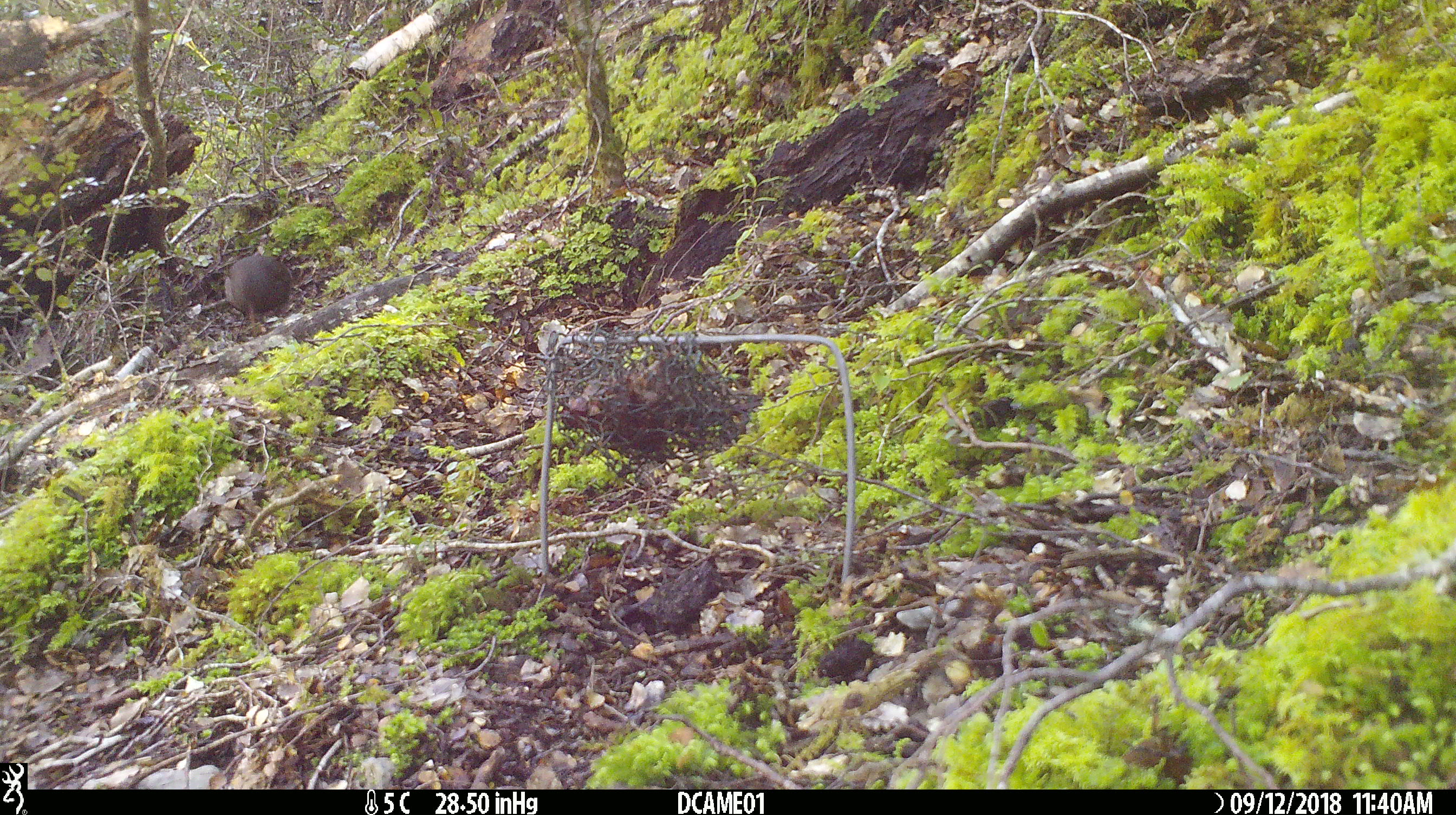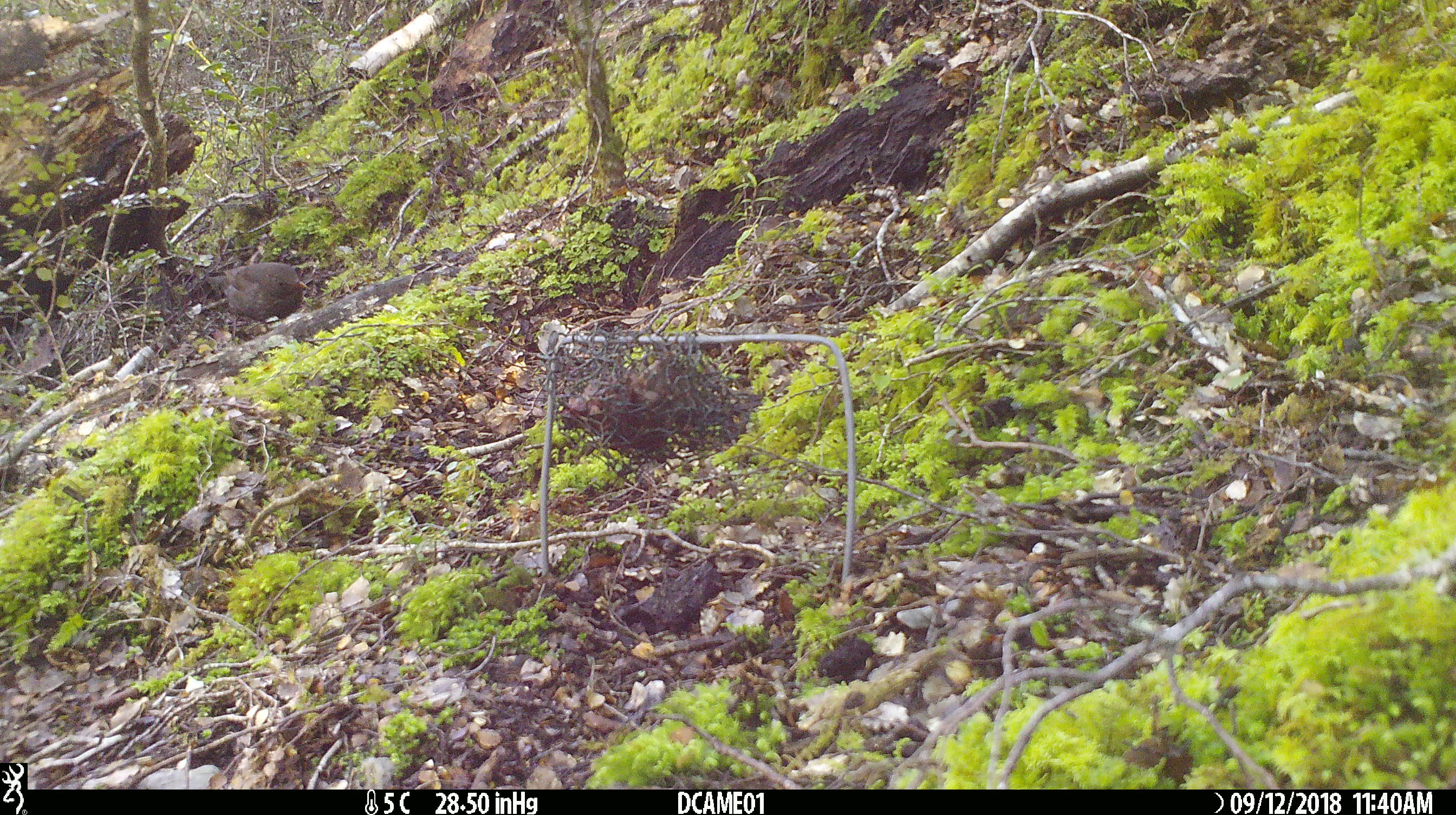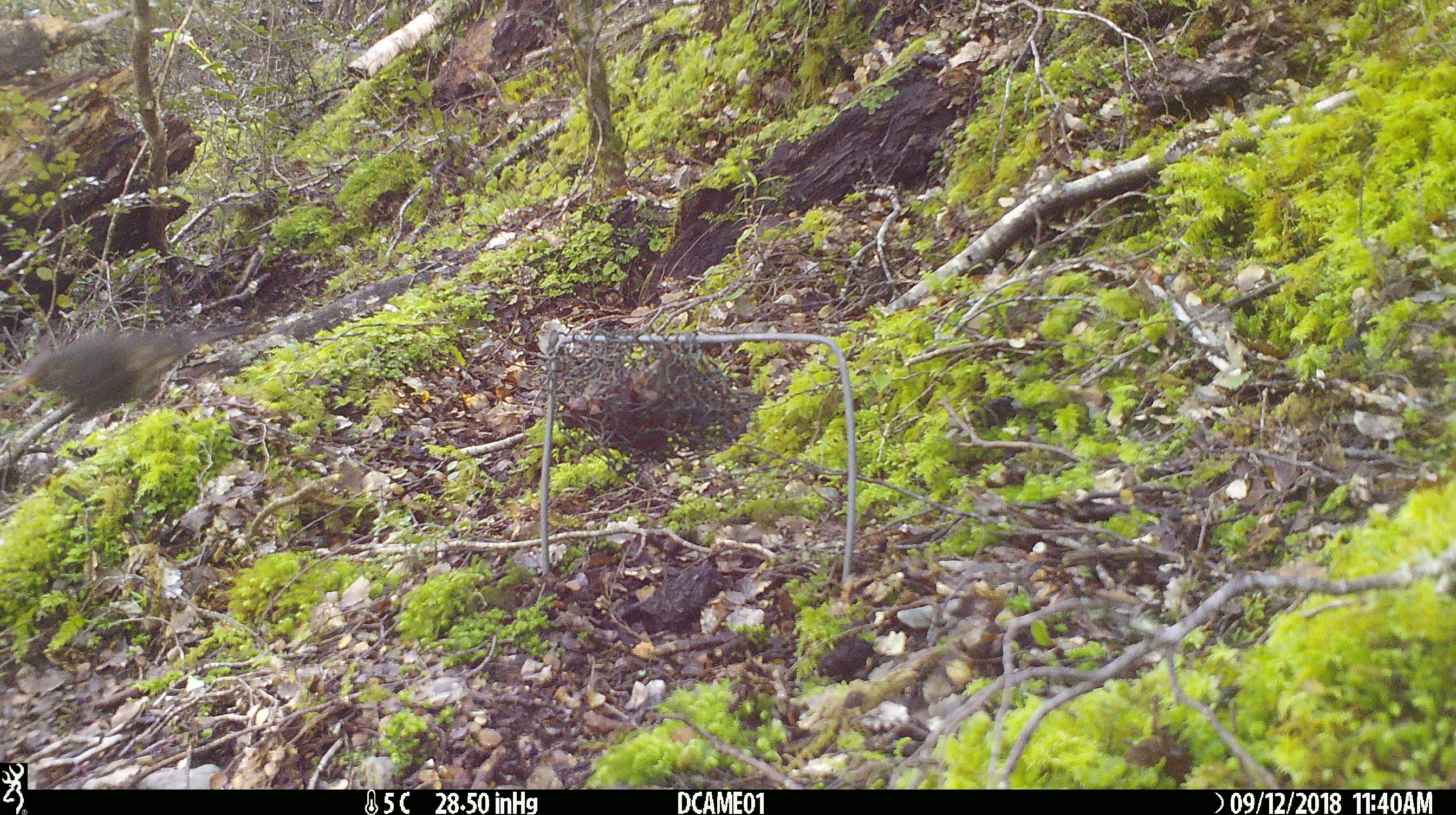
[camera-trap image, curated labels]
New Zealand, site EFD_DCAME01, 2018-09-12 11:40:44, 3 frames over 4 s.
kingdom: Animalia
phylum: Chordata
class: Aves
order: Passeriformes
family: Turdidae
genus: Turdus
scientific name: Turdus merula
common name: eurasian blackbird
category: blackbird